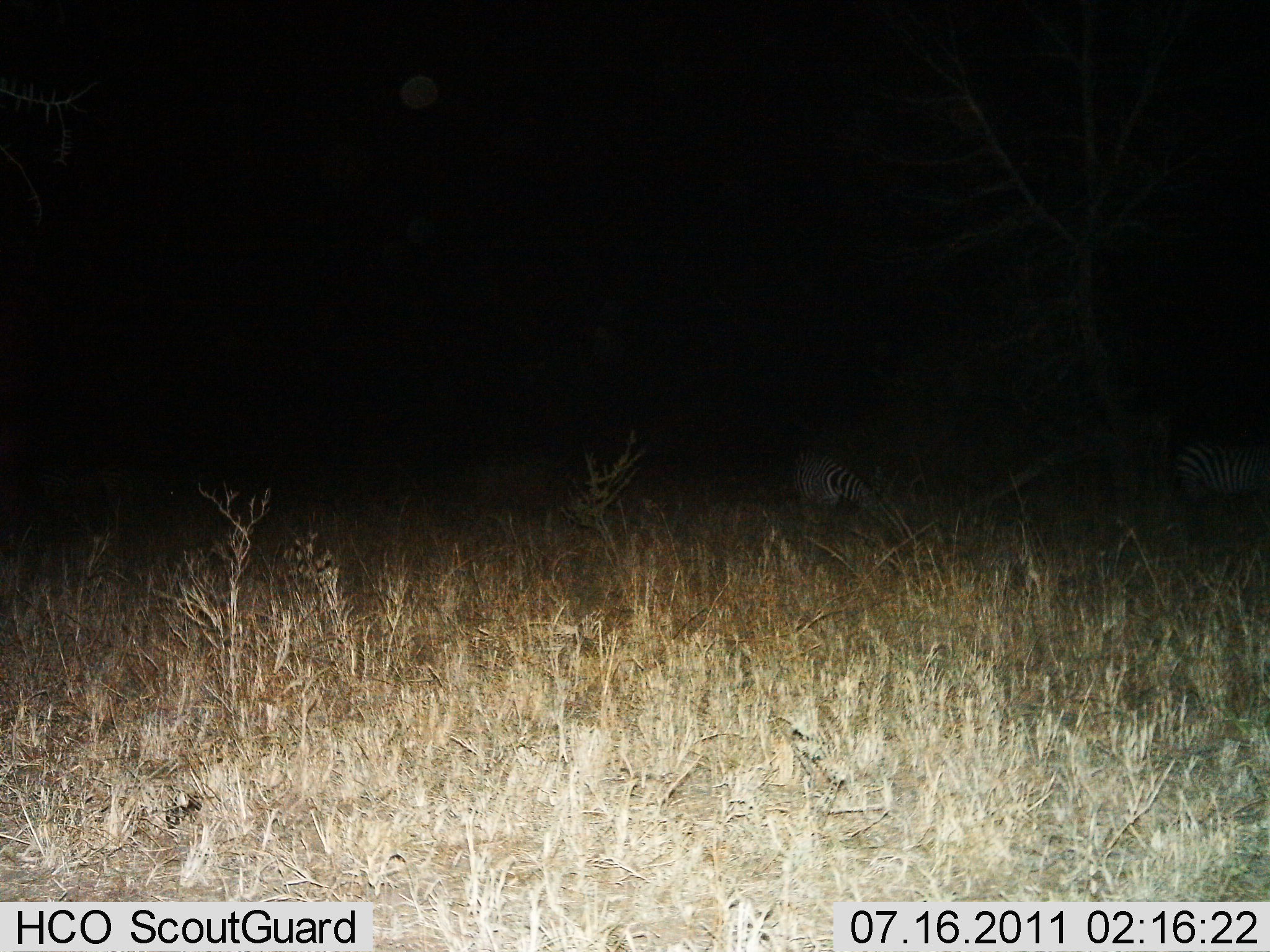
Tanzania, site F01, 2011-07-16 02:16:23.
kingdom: Animalia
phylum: Chordata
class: Mammalia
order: Perissodactyla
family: Equidae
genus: Equus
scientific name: Equus quagga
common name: plains zebra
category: zebra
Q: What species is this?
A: Zebra (plains zebra) (Equus quagga).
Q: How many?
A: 2.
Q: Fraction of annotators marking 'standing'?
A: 70%.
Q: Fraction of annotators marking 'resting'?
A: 0%.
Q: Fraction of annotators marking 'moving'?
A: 10%.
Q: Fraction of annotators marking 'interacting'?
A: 0%.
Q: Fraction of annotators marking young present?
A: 0%.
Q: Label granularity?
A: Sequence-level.